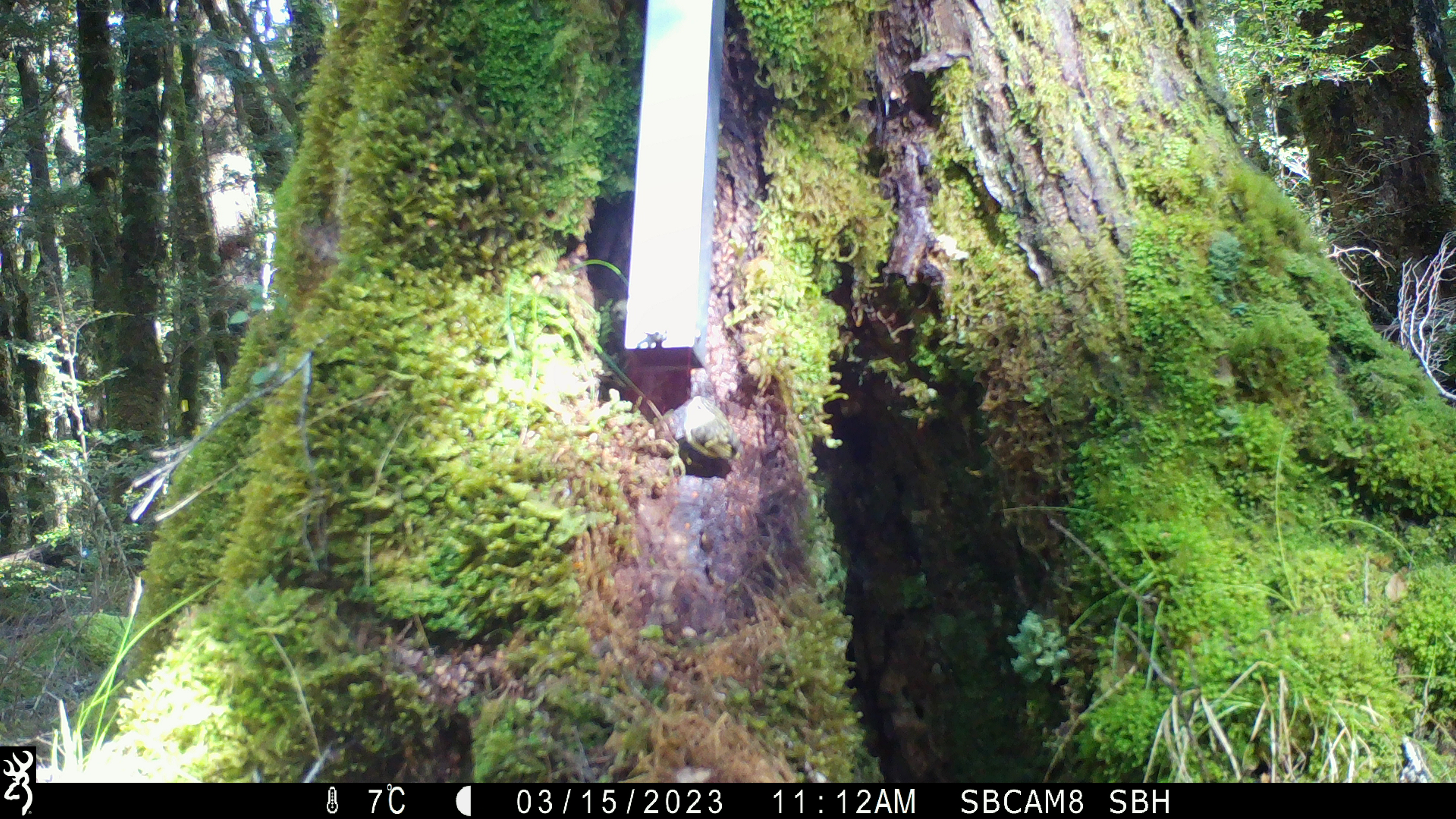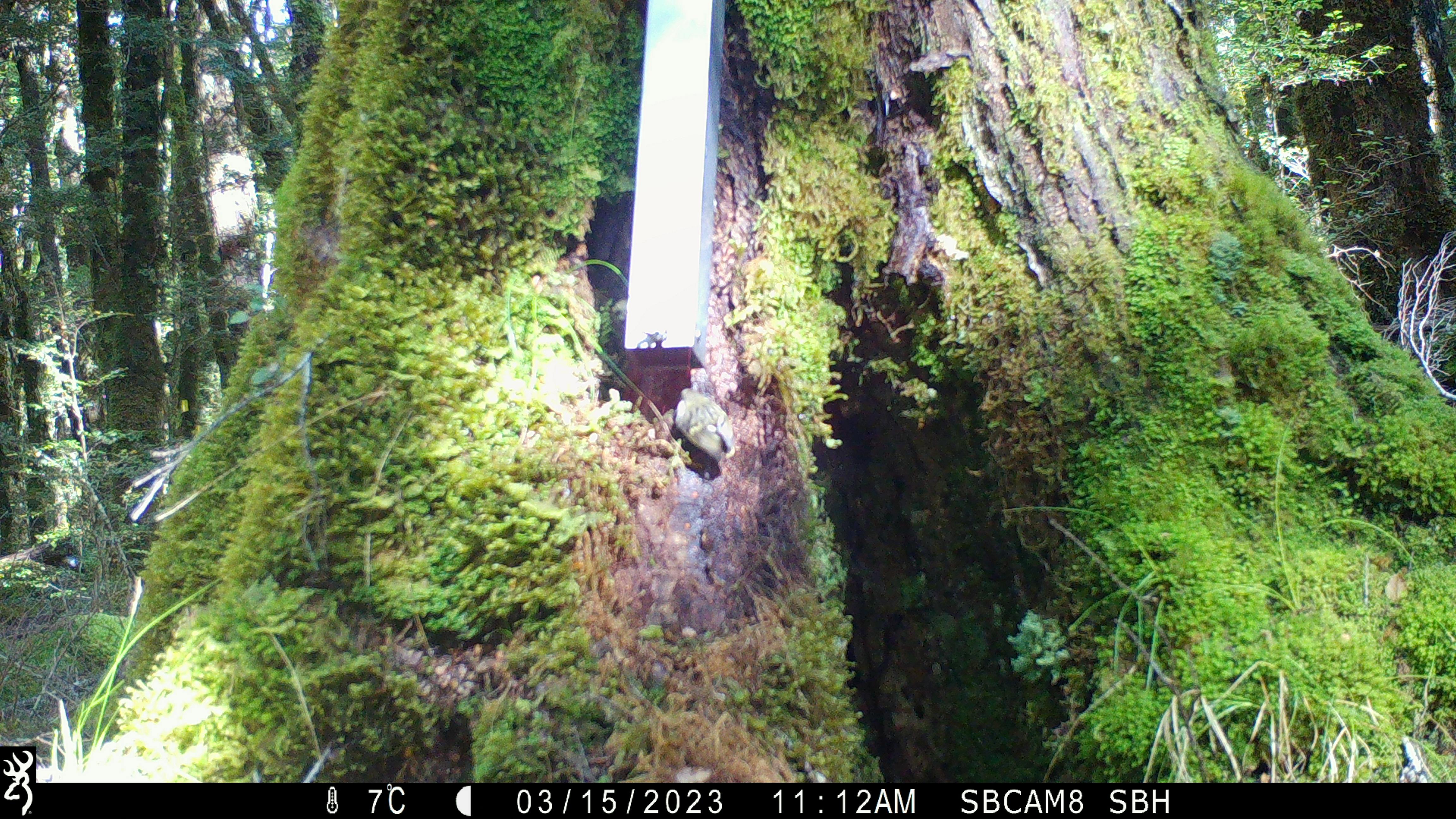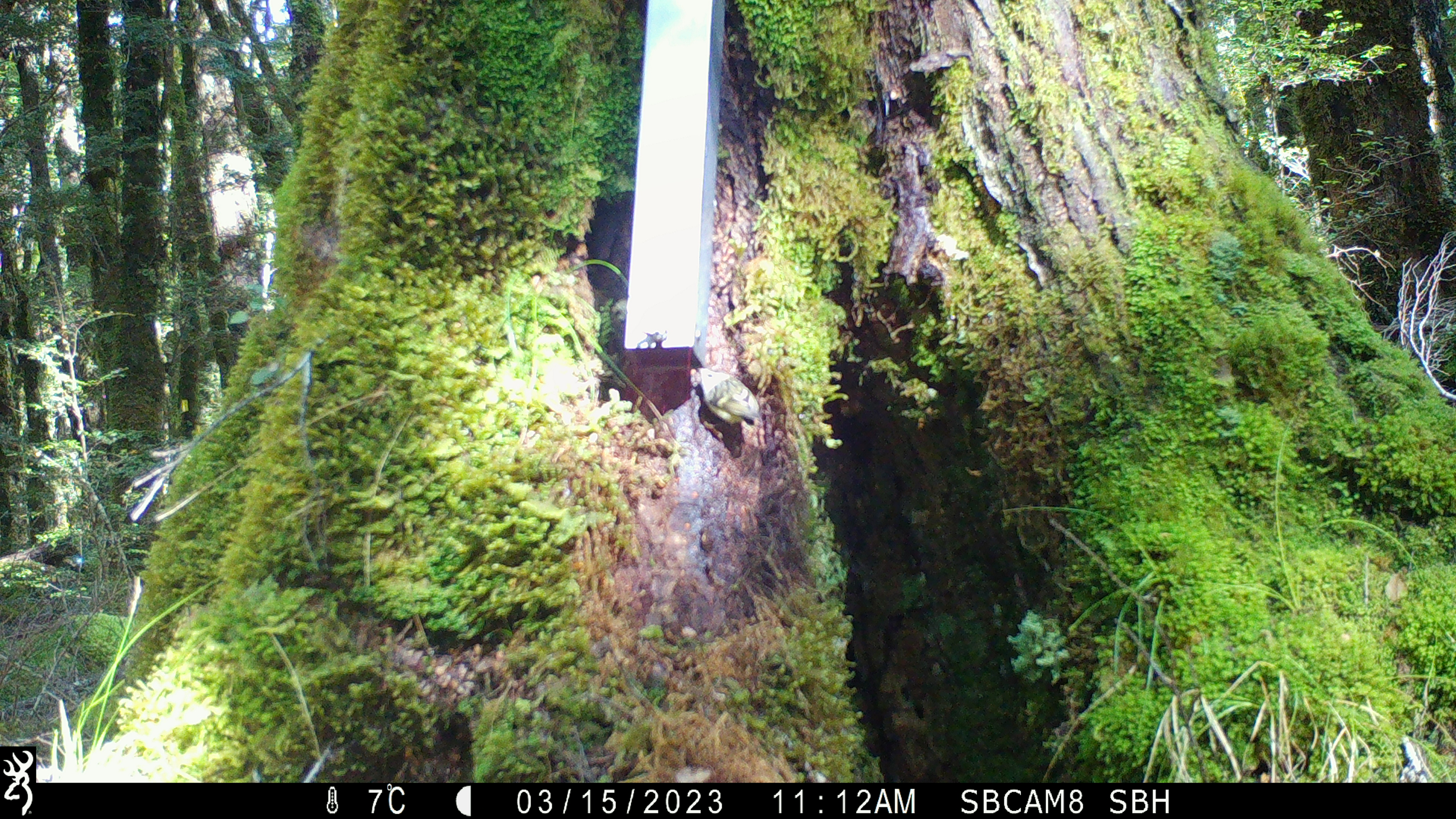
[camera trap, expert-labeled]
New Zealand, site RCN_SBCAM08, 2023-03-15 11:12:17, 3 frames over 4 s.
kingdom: Animalia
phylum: Chordata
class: Aves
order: Passeriformes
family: Acanthisittidae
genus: Acanthisitta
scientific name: Acanthisitta chloris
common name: rifleman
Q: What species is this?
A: Rifleman (Acanthisitta chloris).